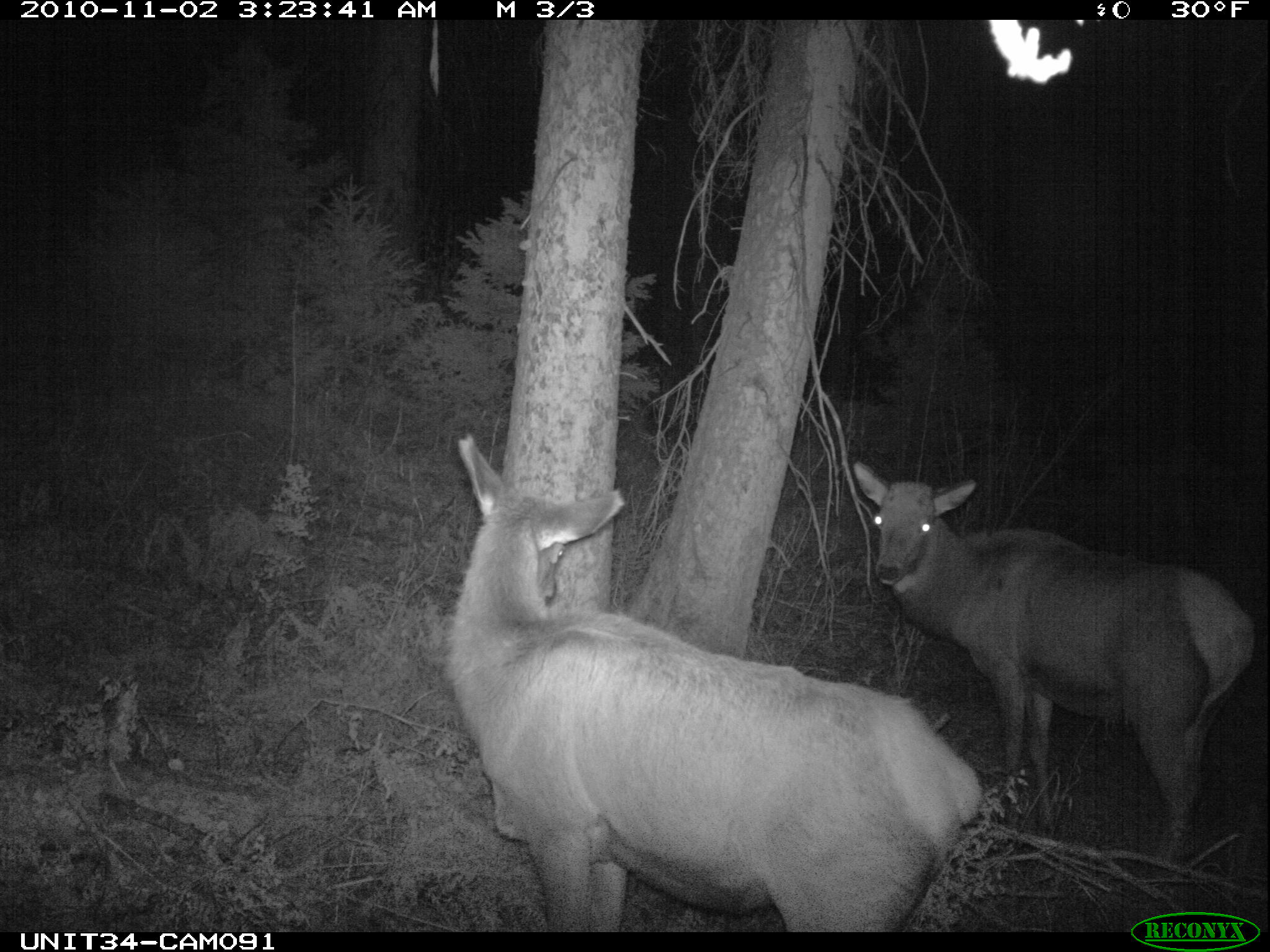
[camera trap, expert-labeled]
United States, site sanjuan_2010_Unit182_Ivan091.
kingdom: Animalia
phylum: Chordata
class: Mammalia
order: Artiodactyla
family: Cervidae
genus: Cervus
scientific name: Cervus elaphus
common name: red deer